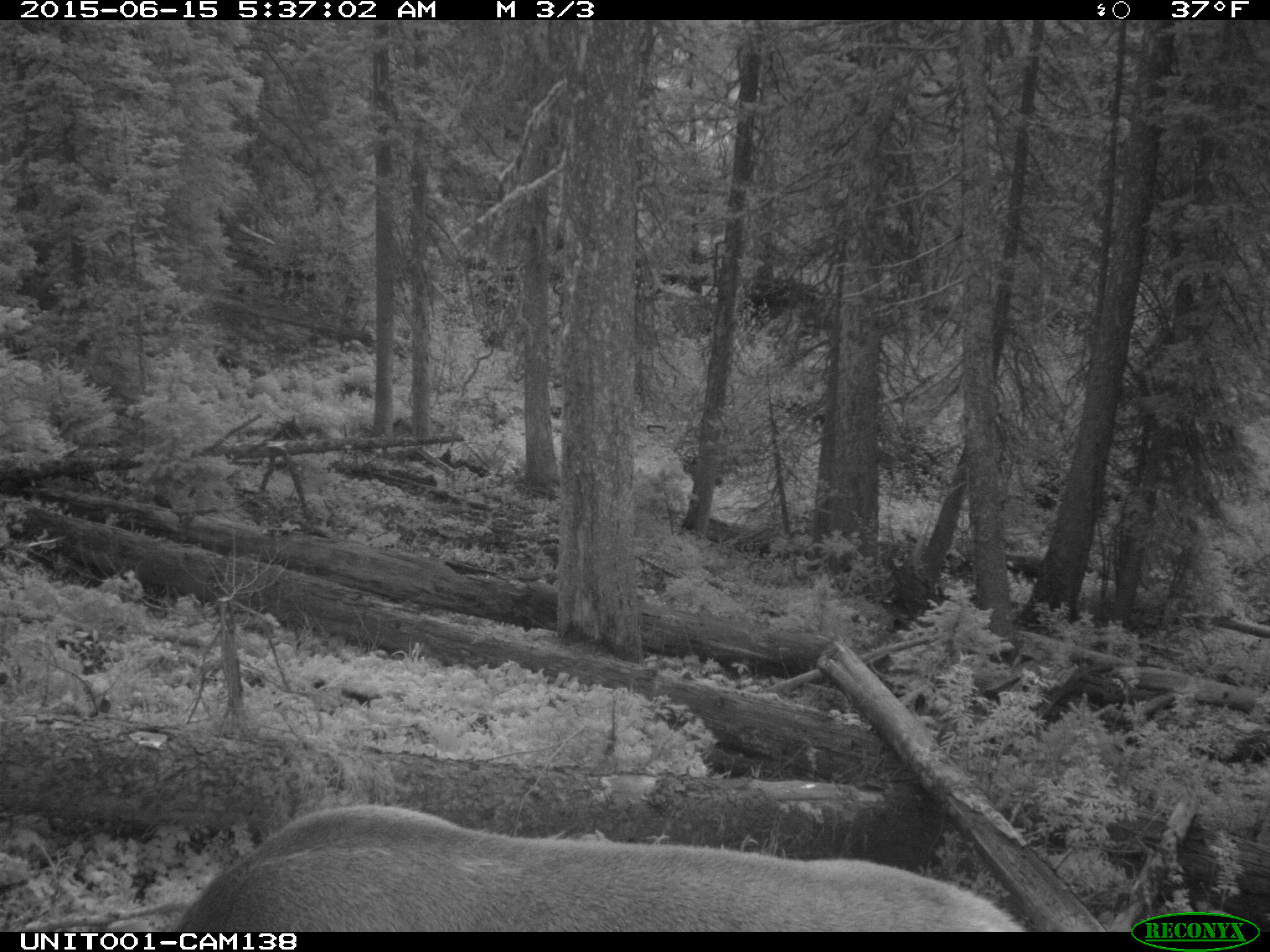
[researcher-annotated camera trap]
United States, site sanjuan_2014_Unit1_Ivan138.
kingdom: Animalia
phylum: Chordata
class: Mammalia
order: Artiodactyla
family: Cervidae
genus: Cervus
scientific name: Cervus elaphus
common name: red deer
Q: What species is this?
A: Cervus elaphus (red deer).